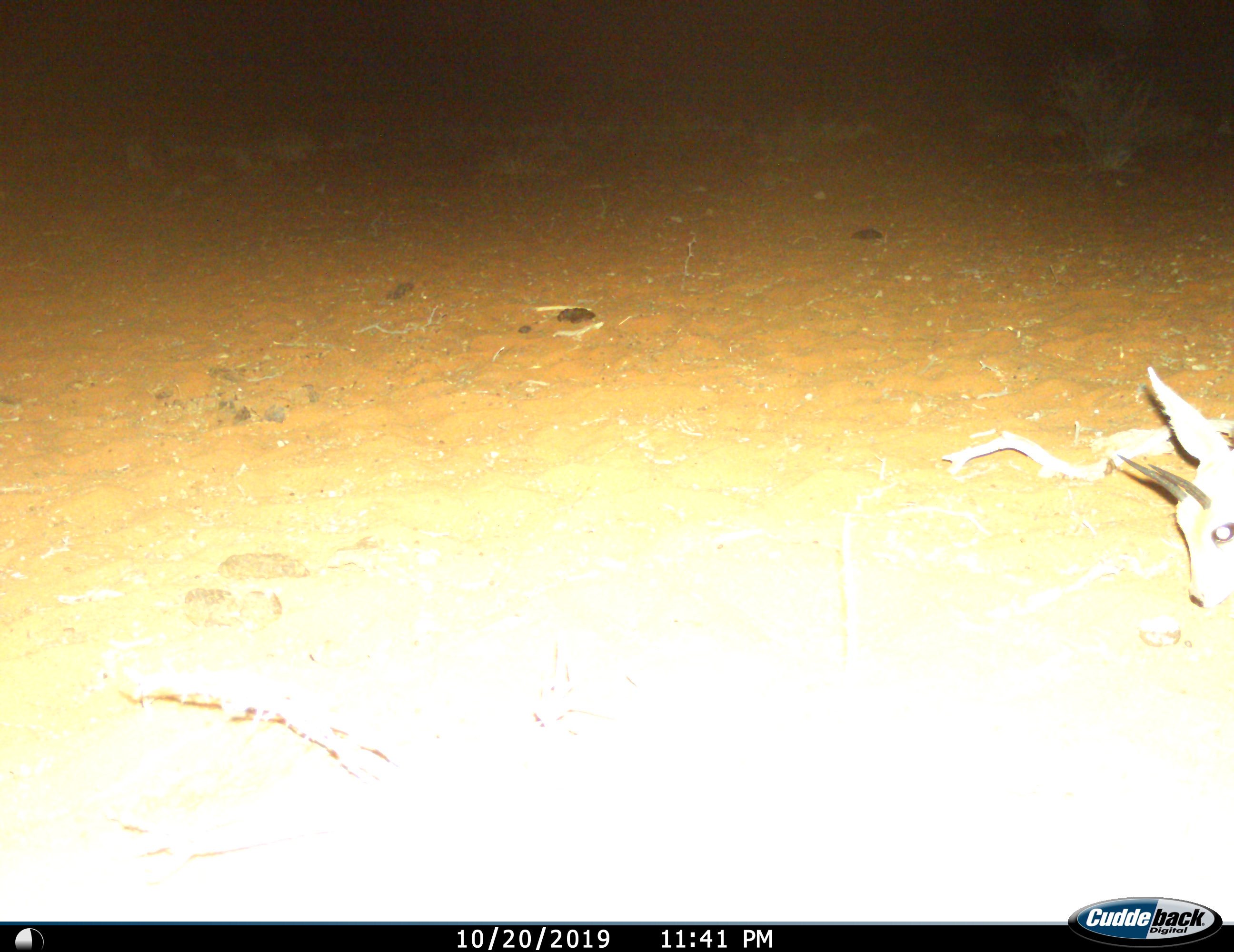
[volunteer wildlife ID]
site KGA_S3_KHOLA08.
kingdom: Animalia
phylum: Chordata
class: Mammalia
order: Artiodactyla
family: Bovidae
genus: Raphicerus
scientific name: Raphicerus campestris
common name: steenbok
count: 1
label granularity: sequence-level